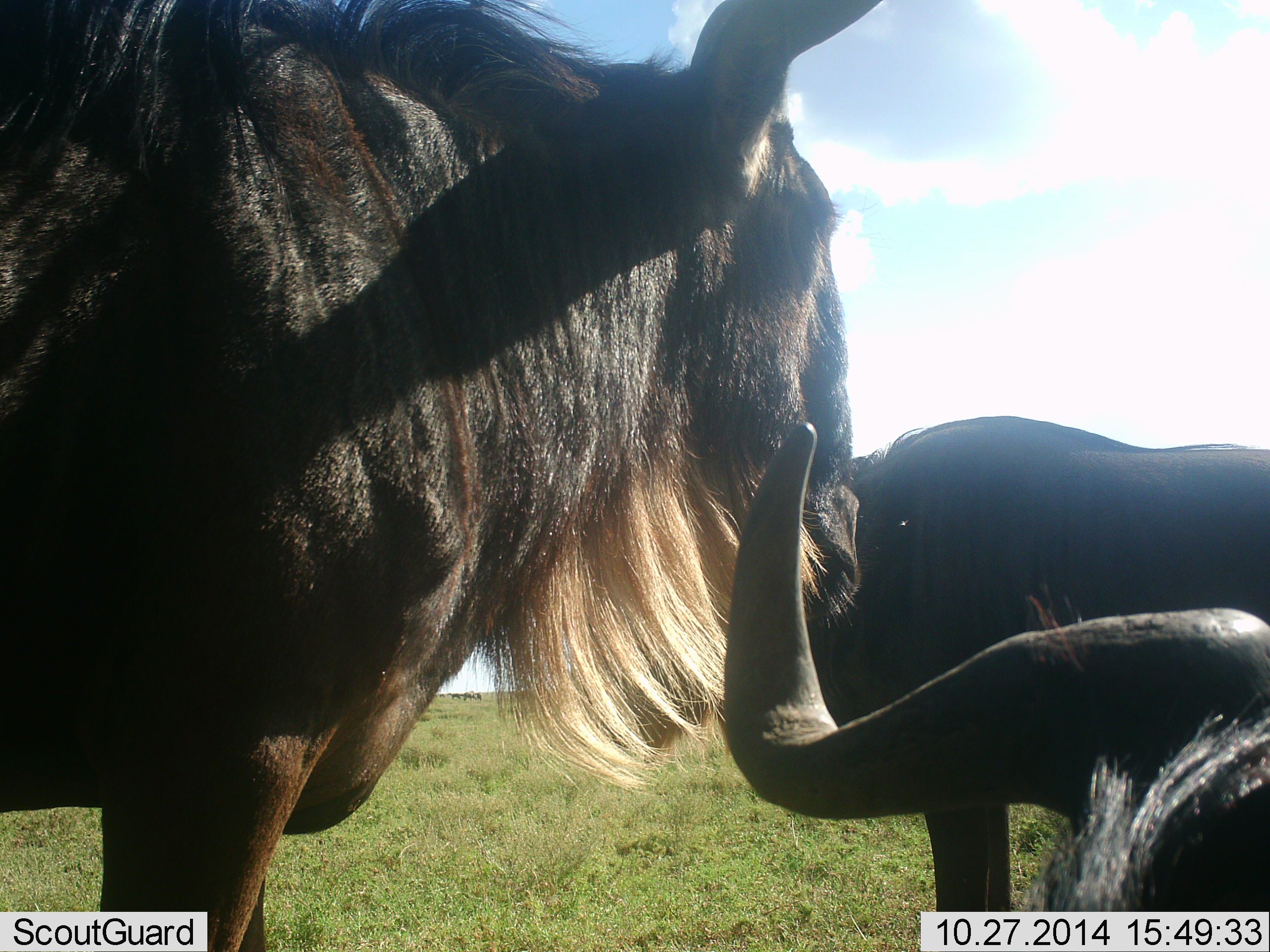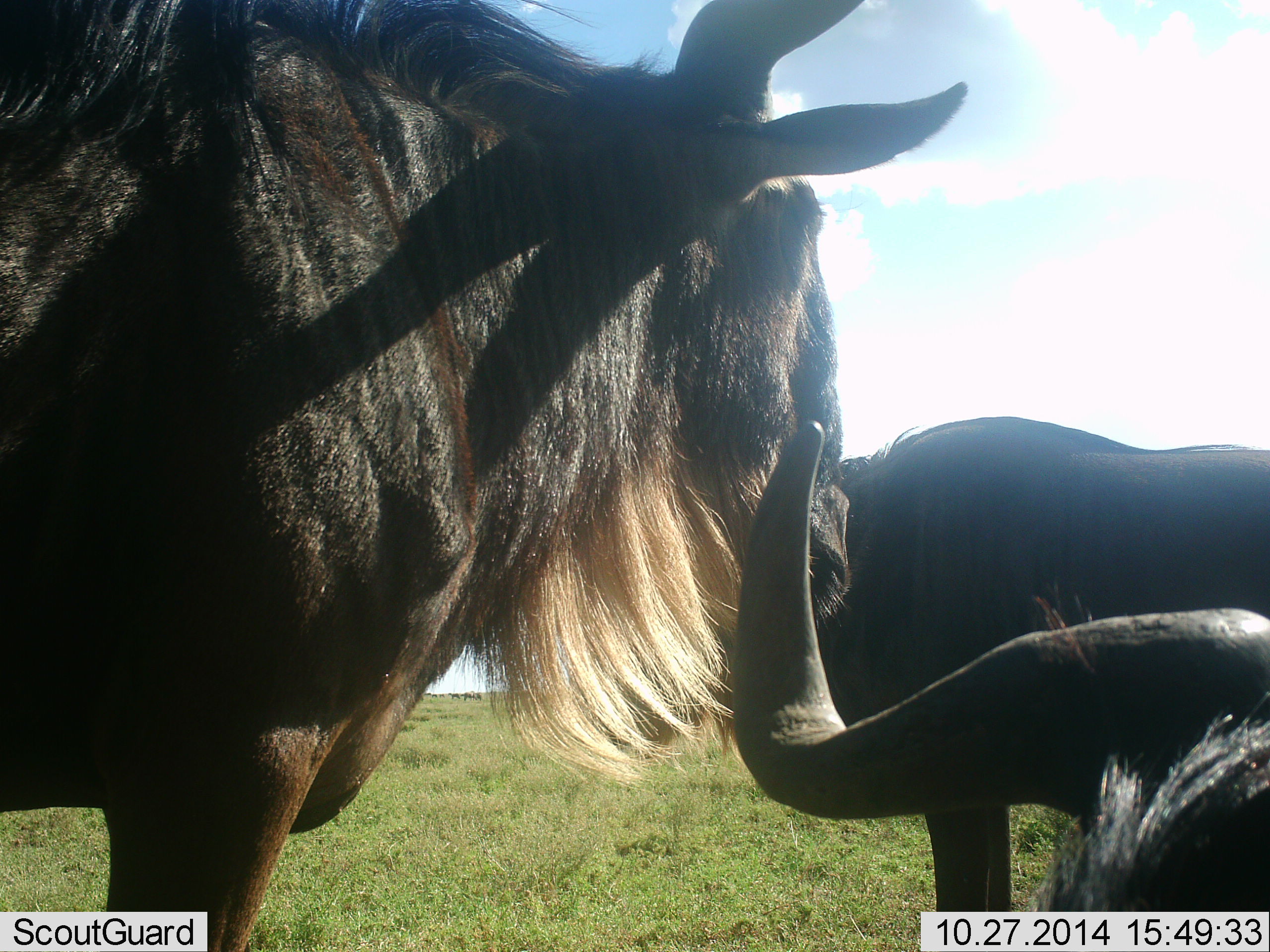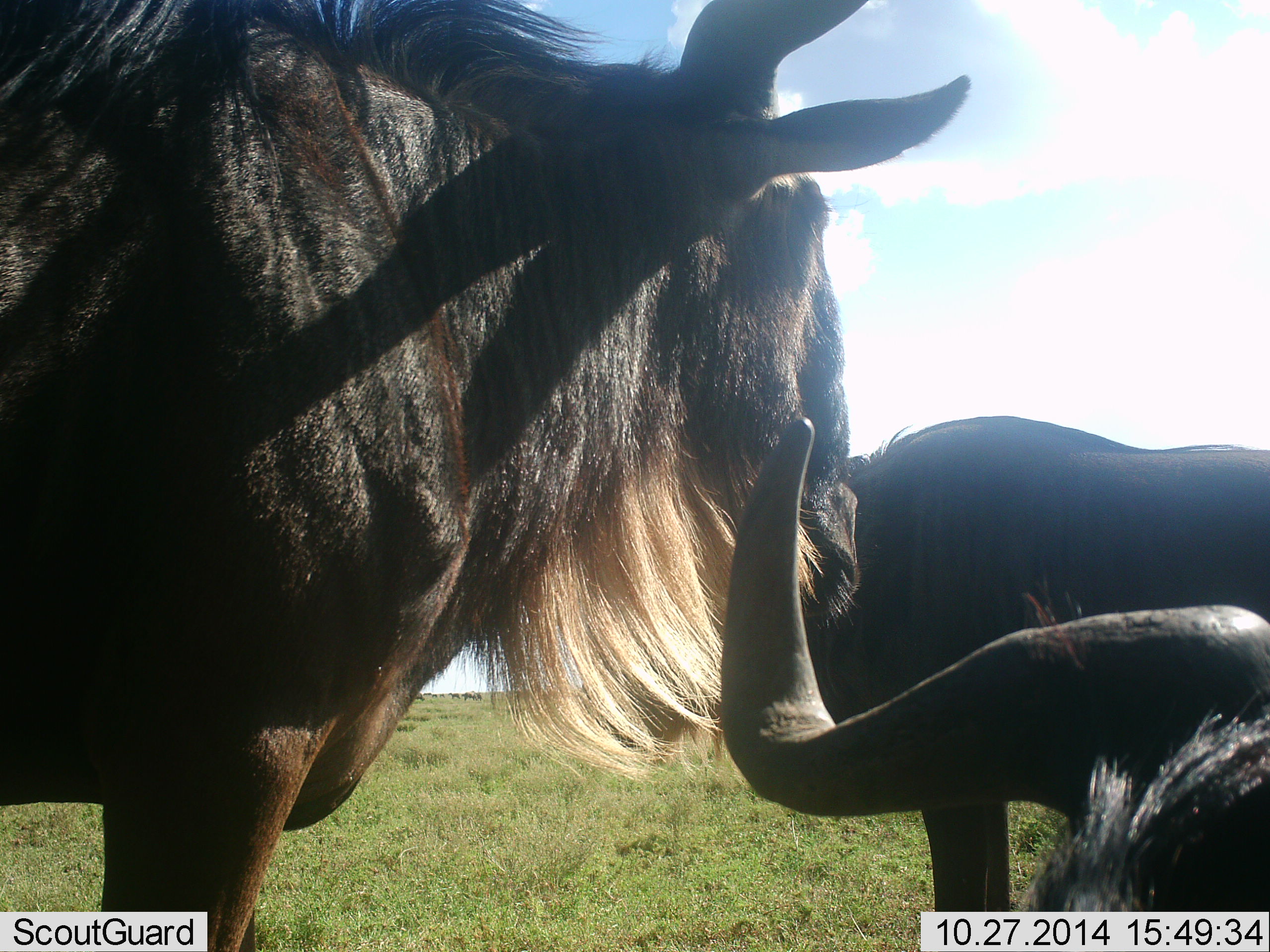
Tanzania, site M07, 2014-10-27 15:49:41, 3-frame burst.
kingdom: Animalia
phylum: Chordata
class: Mammalia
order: Artiodactyla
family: Bovidae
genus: Connochaetes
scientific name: Connochaetes taurinus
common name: blue wildebeest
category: wildebeest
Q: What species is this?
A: Wildebeest (blue wildebeest) (Connochaetes taurinus).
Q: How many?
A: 3.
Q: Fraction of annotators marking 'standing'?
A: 90%.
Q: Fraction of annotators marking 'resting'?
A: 70%.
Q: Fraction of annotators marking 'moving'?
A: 20%.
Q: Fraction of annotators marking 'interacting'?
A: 0%.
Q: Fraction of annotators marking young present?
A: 0%.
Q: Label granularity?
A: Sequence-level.